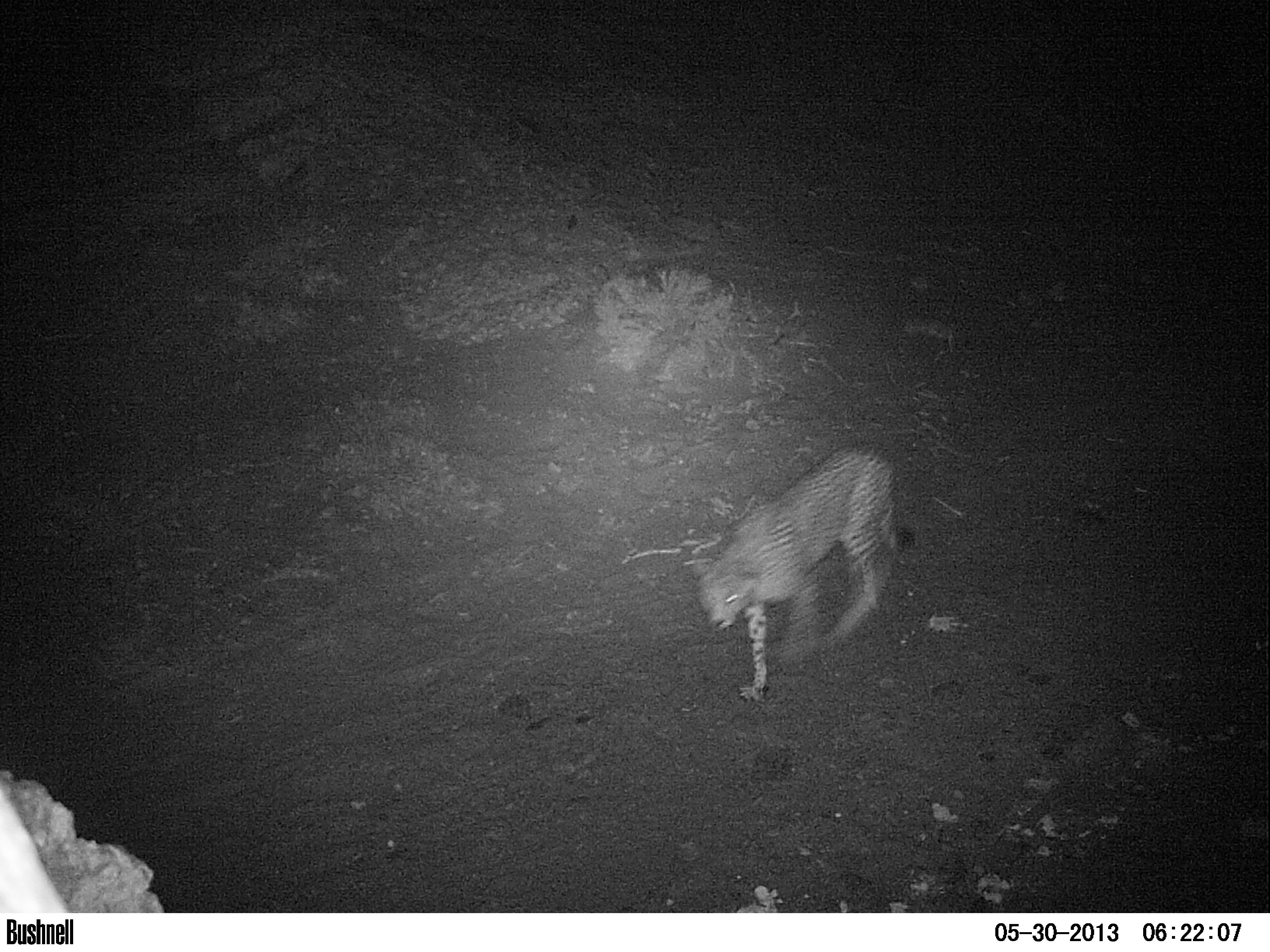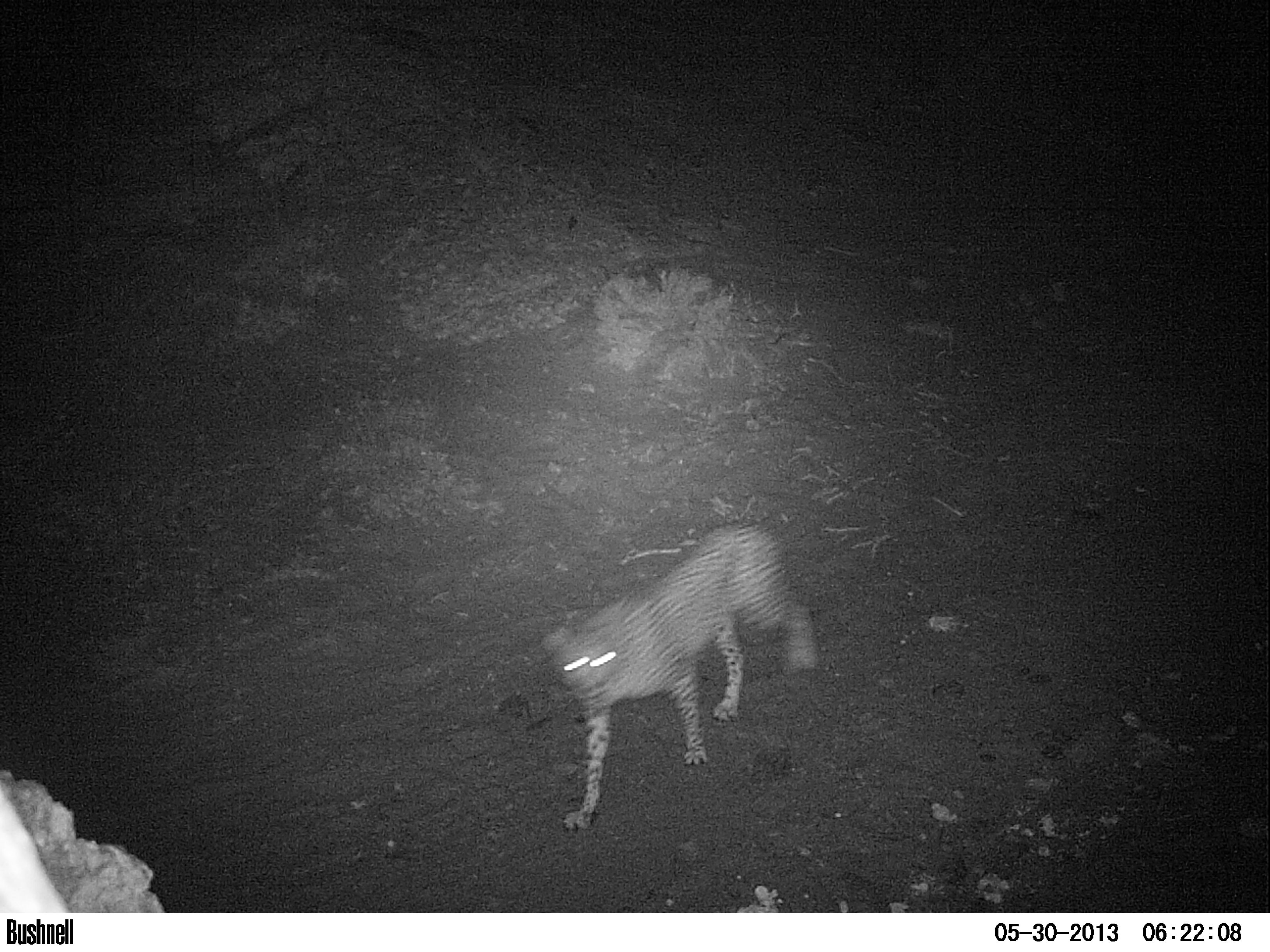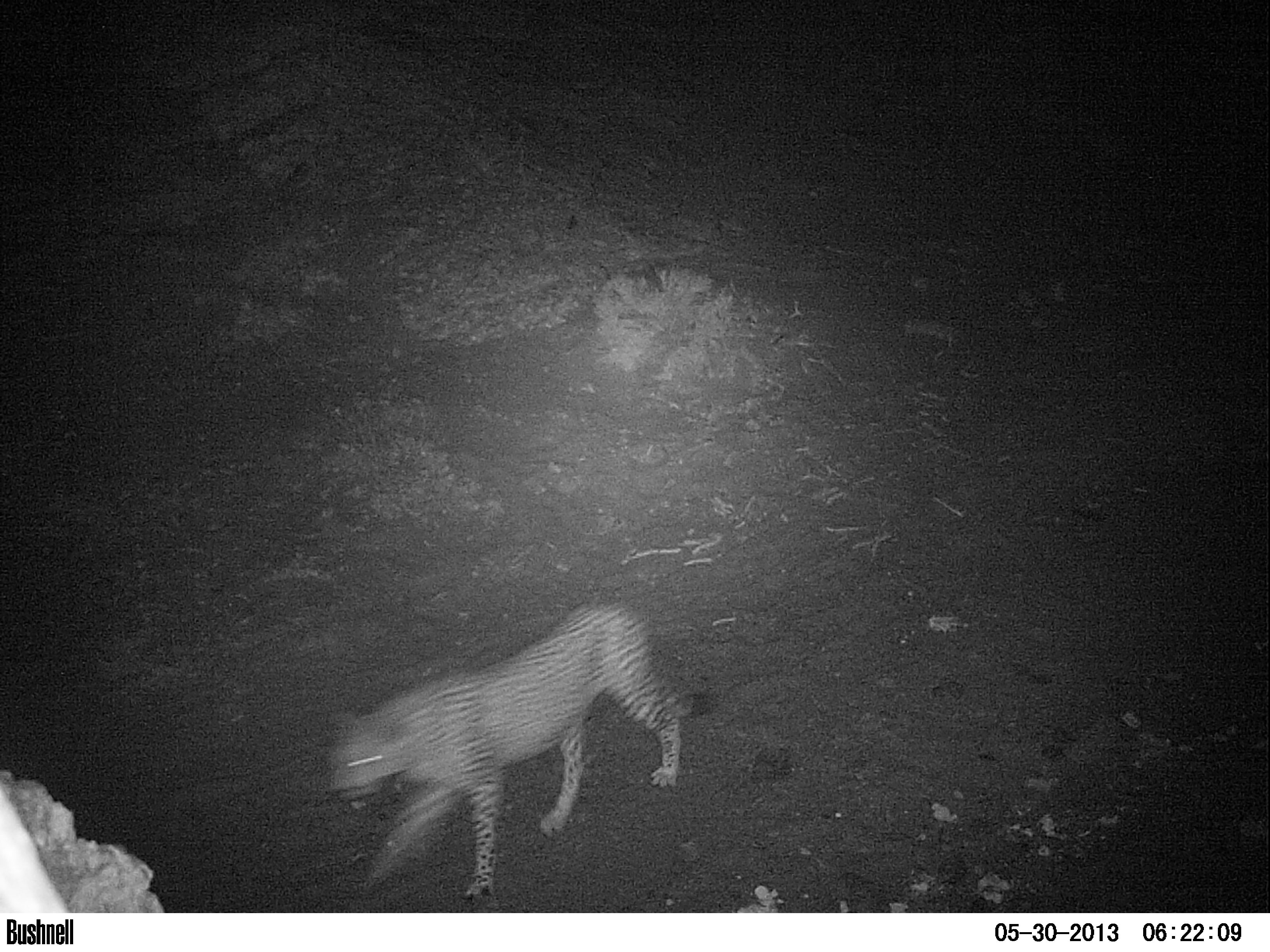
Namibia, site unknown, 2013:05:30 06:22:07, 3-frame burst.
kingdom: Animalia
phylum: Chordata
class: Mammalia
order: Carnivora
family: Felidae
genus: Acinonyx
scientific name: Acinonyx jubatus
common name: cheetah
Acinonyx jubatus (cheetah).